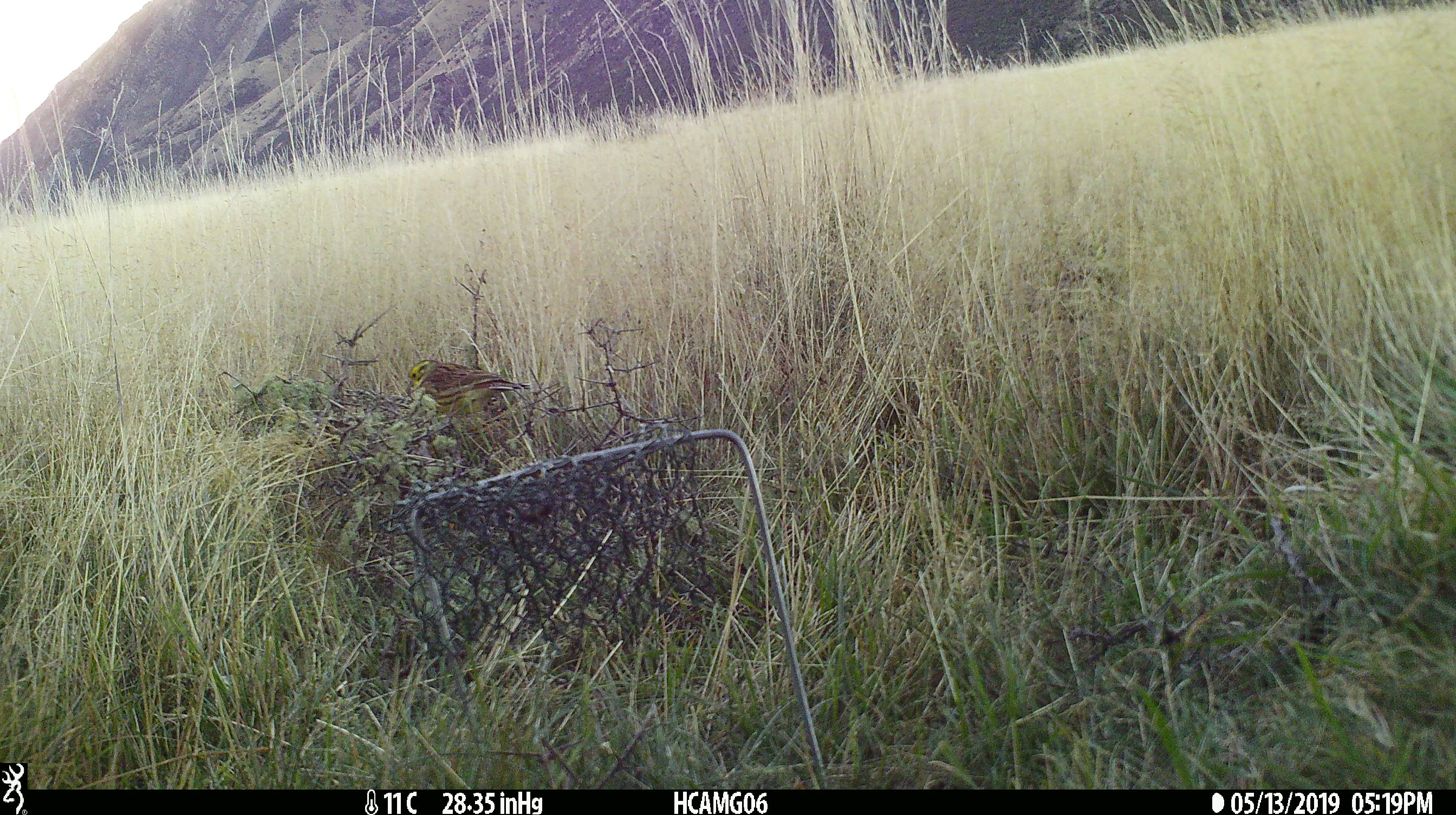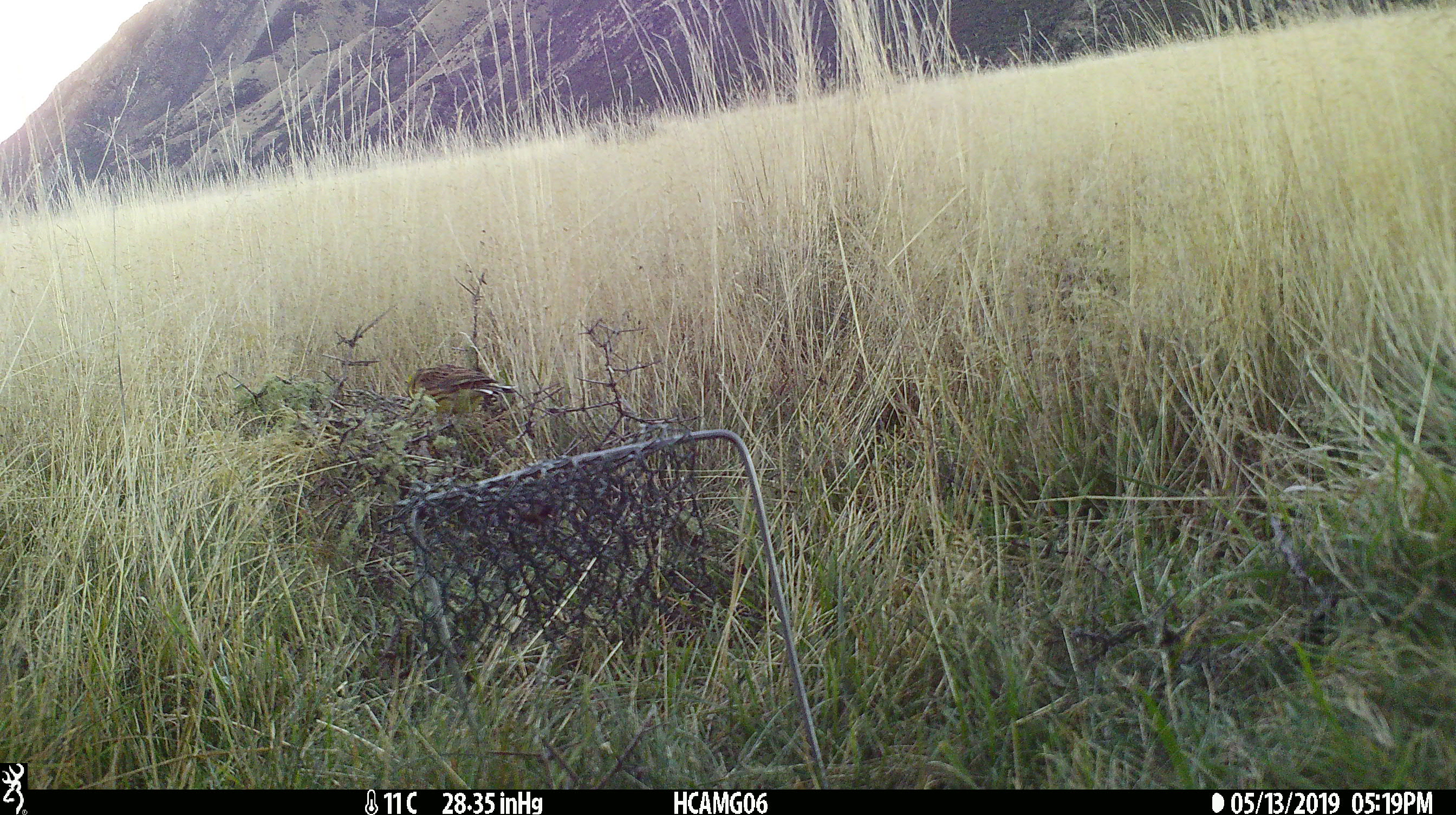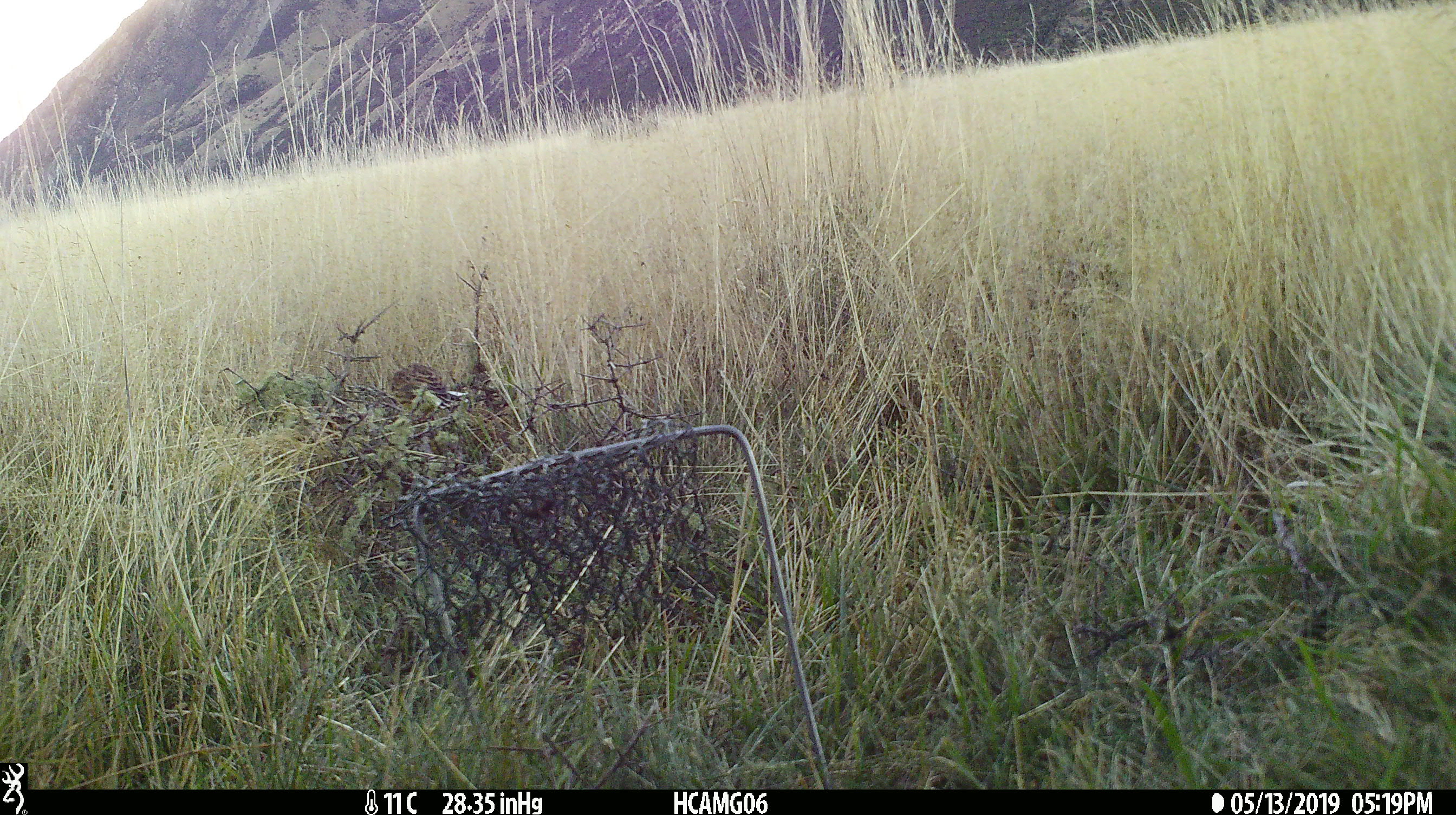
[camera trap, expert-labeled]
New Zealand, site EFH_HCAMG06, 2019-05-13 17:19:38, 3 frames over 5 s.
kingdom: Animalia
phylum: Chordata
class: Aves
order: Passeriformes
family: Emberizidae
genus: Emberiza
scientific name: Emberiza citrinella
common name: yellowhammer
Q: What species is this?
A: Yellowhammer (Emberiza citrinella).